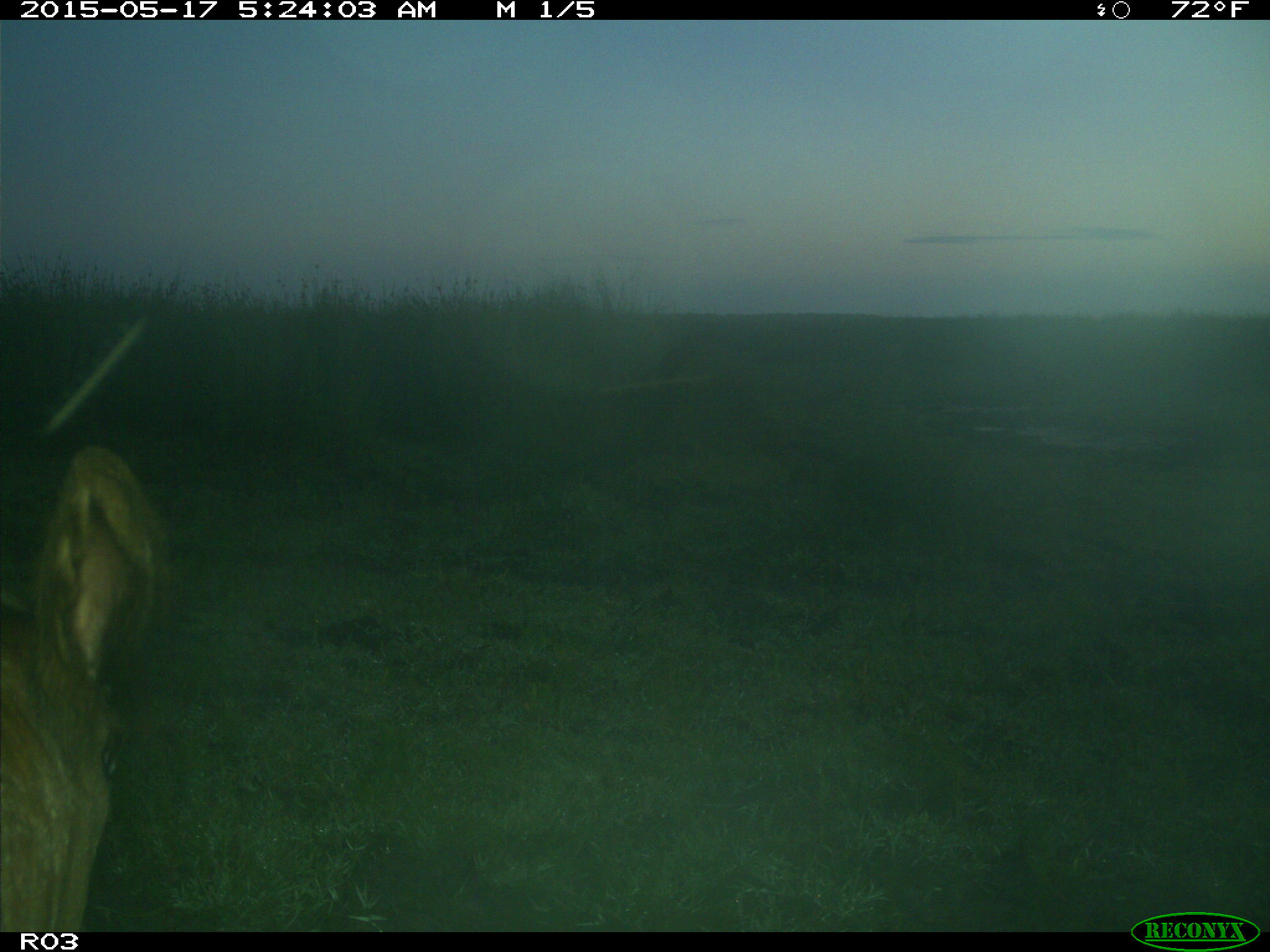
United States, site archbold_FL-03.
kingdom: Animalia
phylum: Chordata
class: Mammalia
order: Artiodactyla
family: Bovidae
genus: Bos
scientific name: Bos taurus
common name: domestic cow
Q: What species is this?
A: Bos taurus (domestic cow).